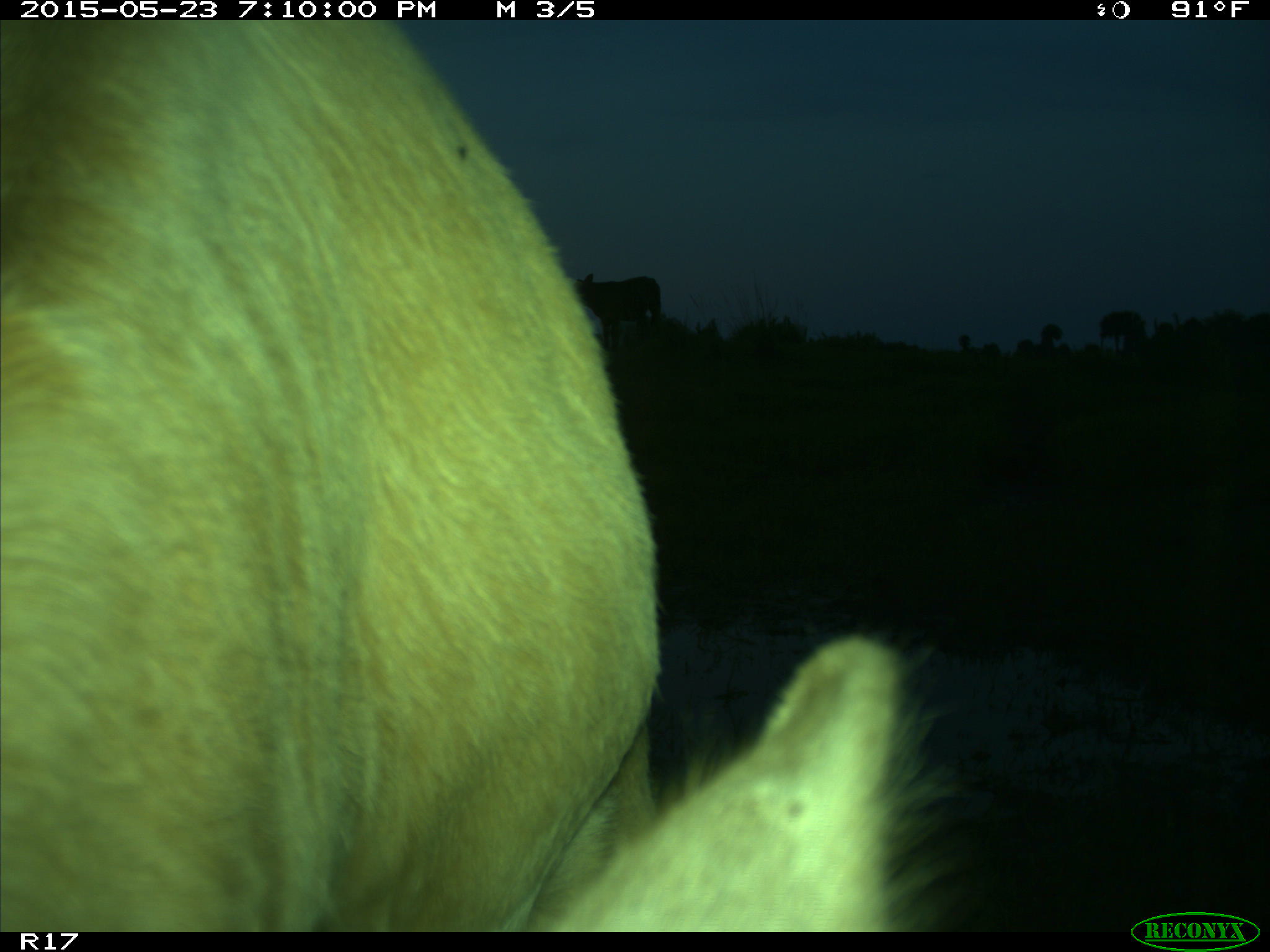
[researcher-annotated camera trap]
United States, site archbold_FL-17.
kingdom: Animalia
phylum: Chordata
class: Mammalia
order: Artiodactyla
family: Bovidae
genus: Bos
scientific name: Bos taurus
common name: domestic cow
Bos taurus (domestic cow).